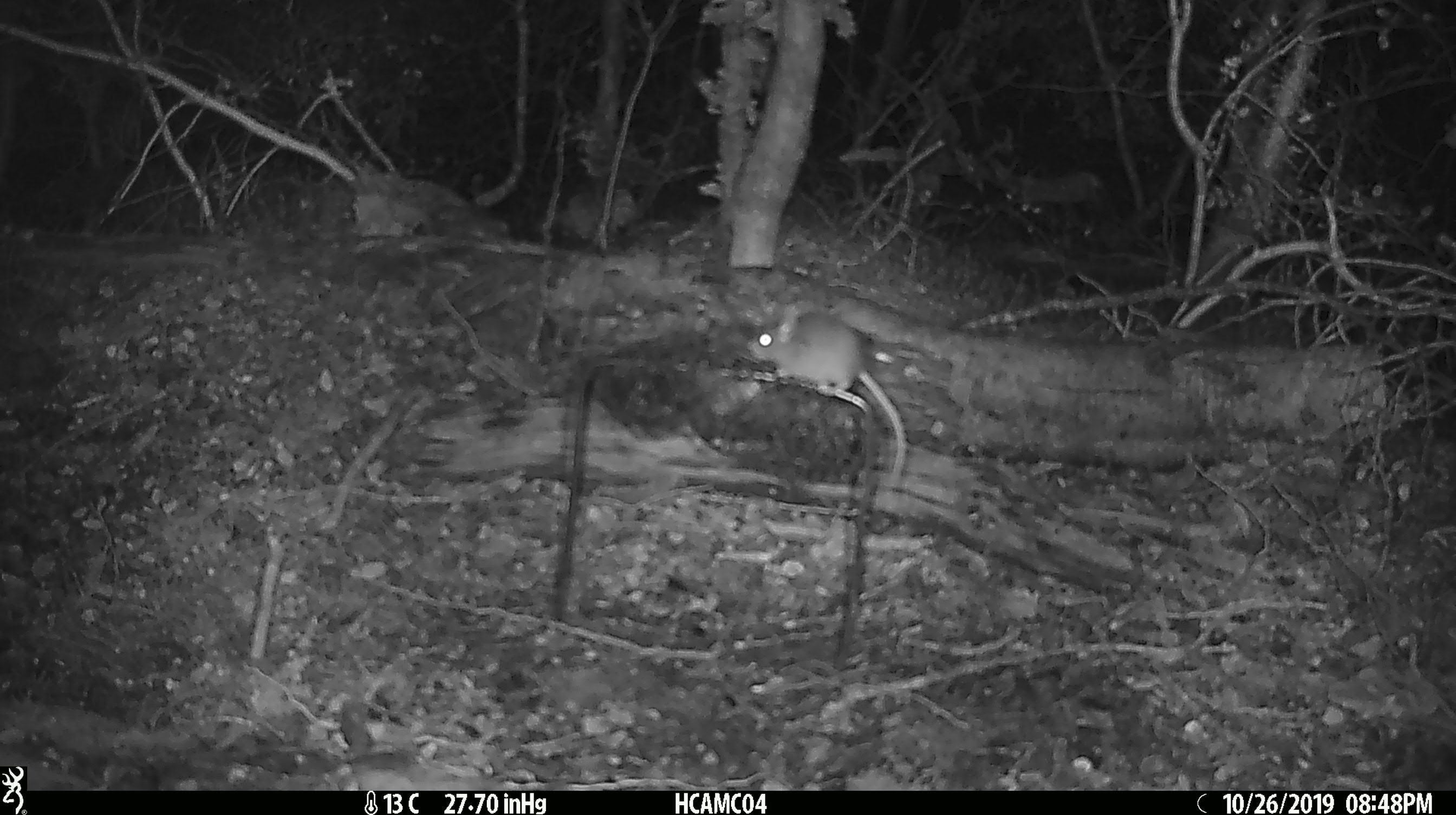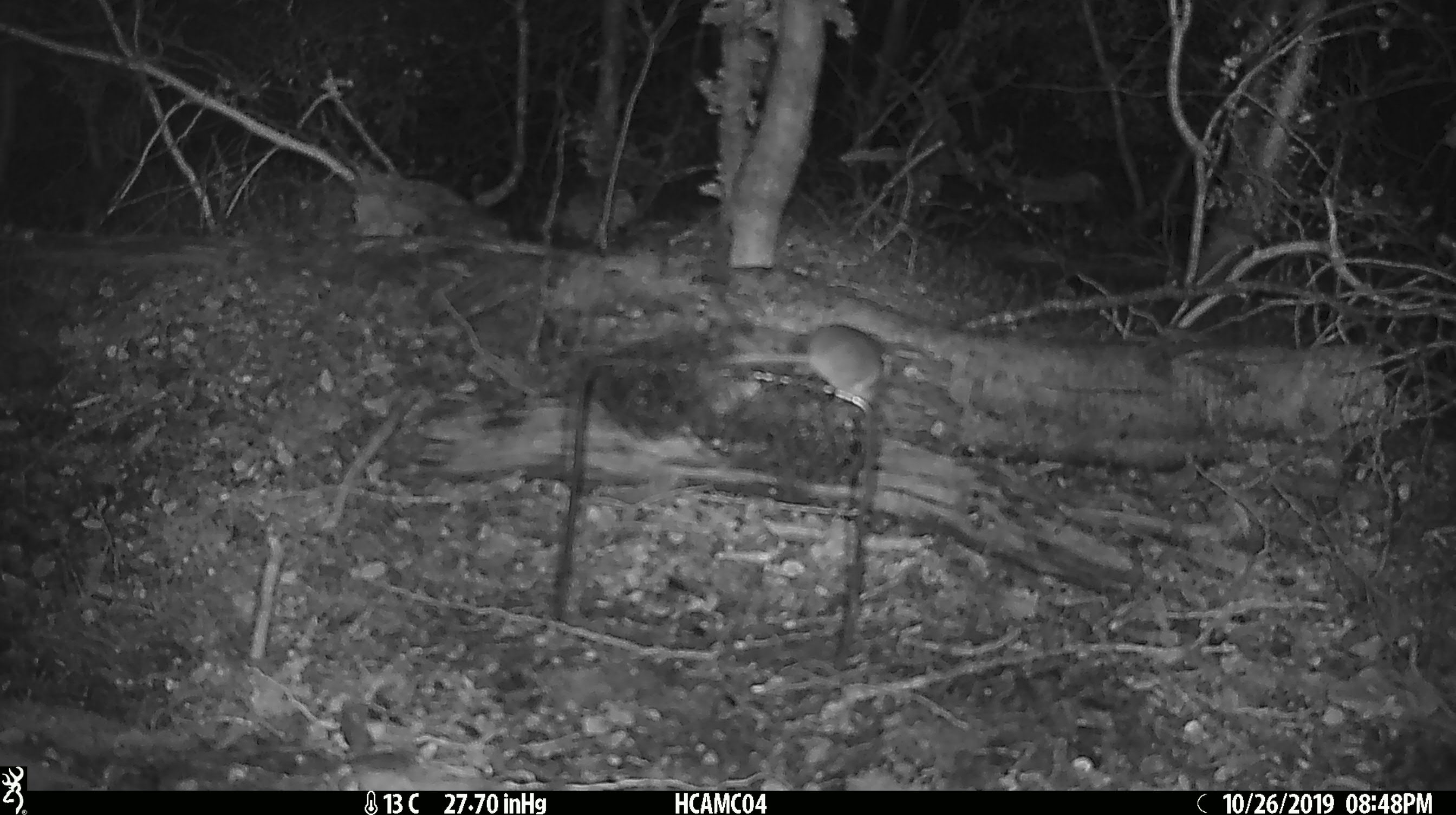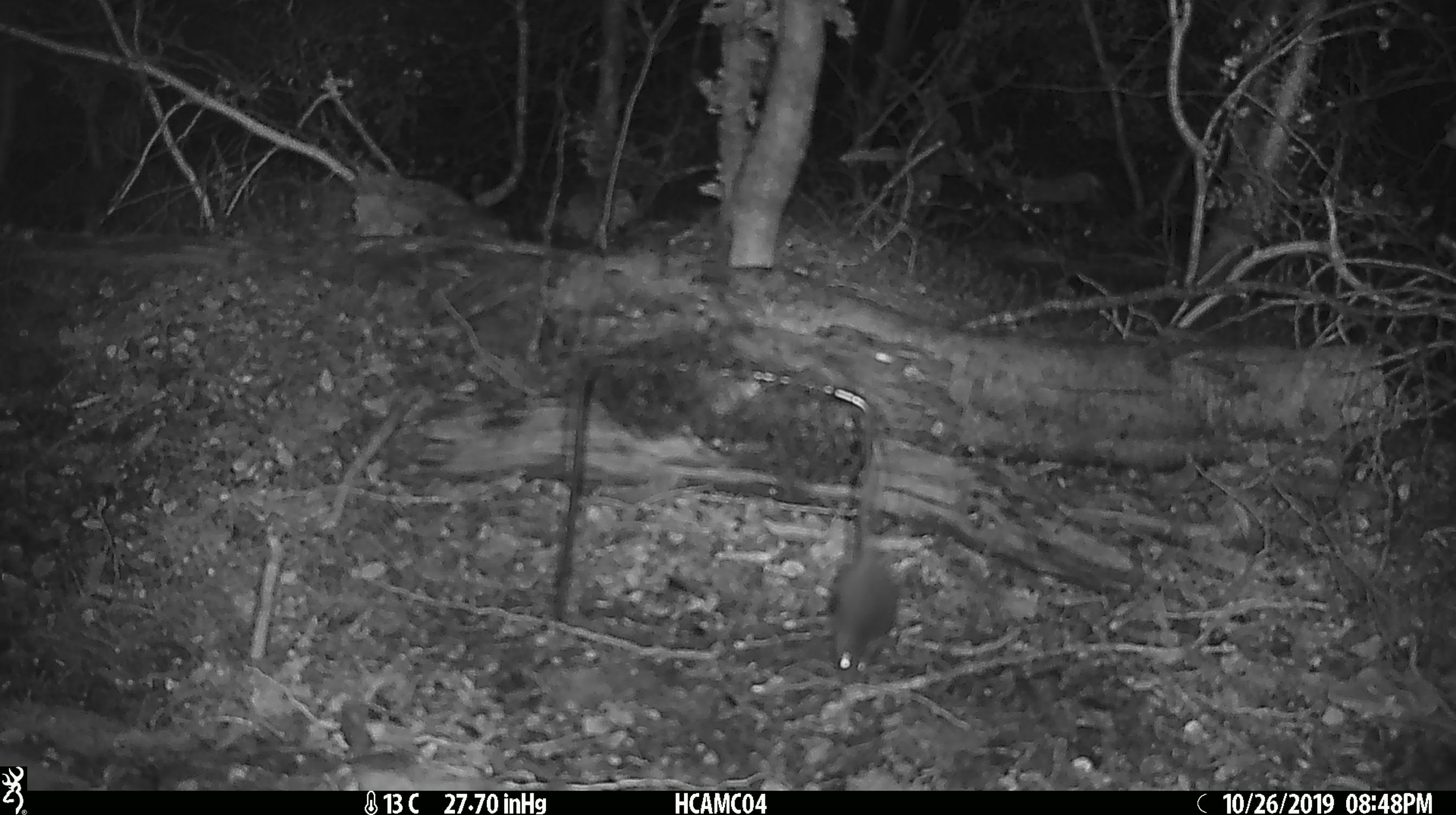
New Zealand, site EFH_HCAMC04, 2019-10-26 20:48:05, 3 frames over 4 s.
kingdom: Animalia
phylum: Chordata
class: Mammalia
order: Rodentia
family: Muridae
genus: Mus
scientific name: Mus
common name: mouse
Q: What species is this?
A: Mouse (Mus).